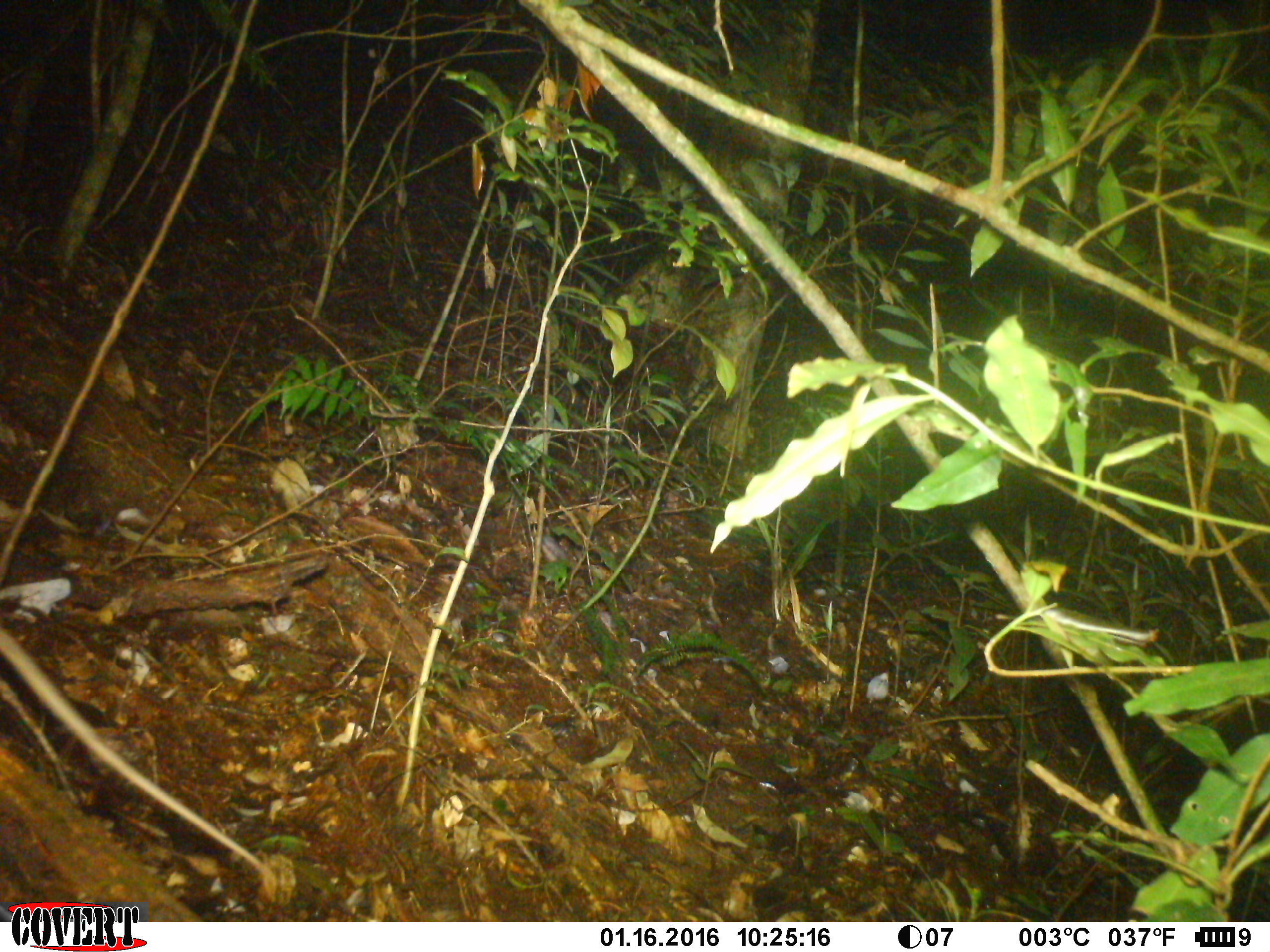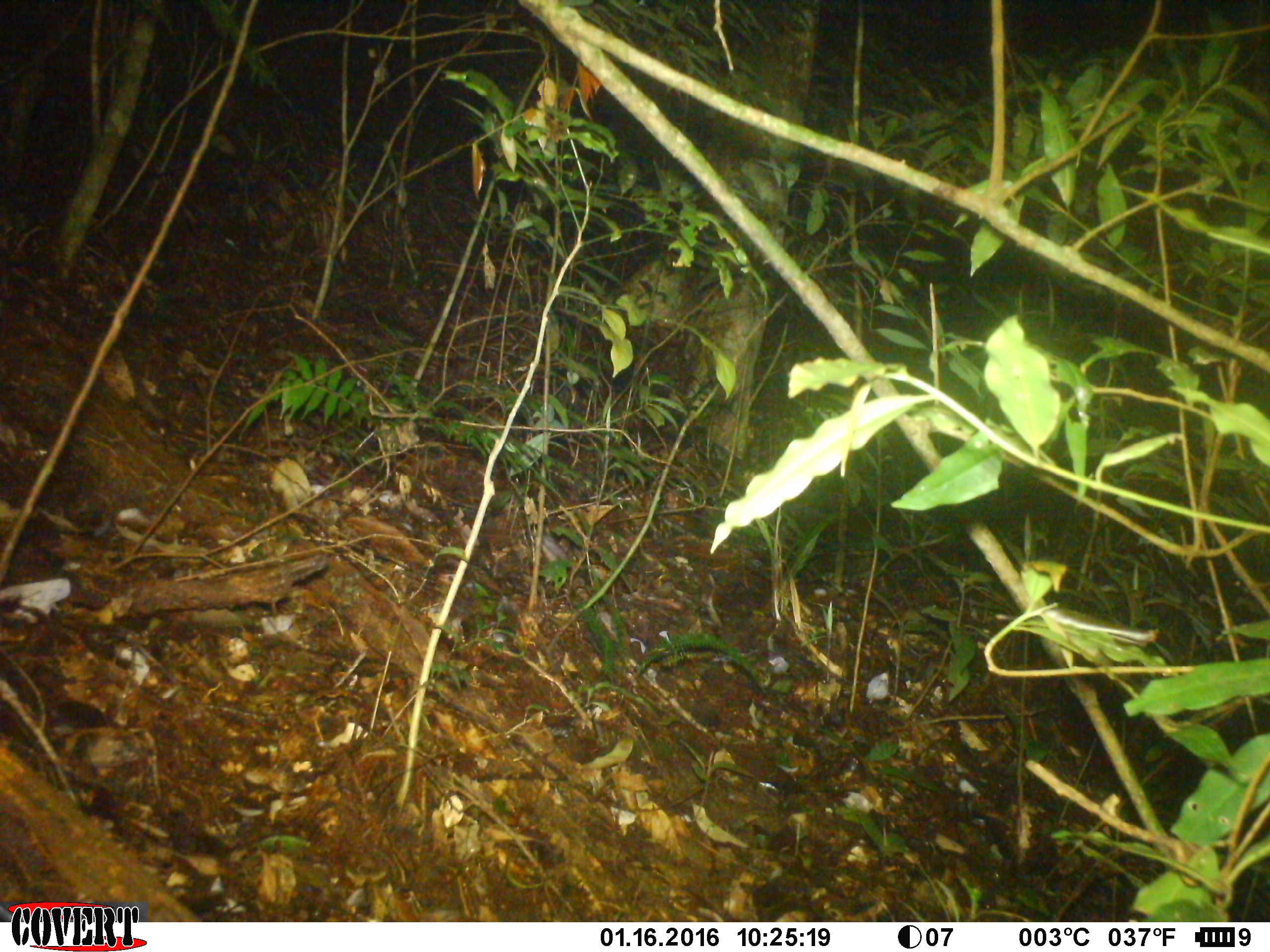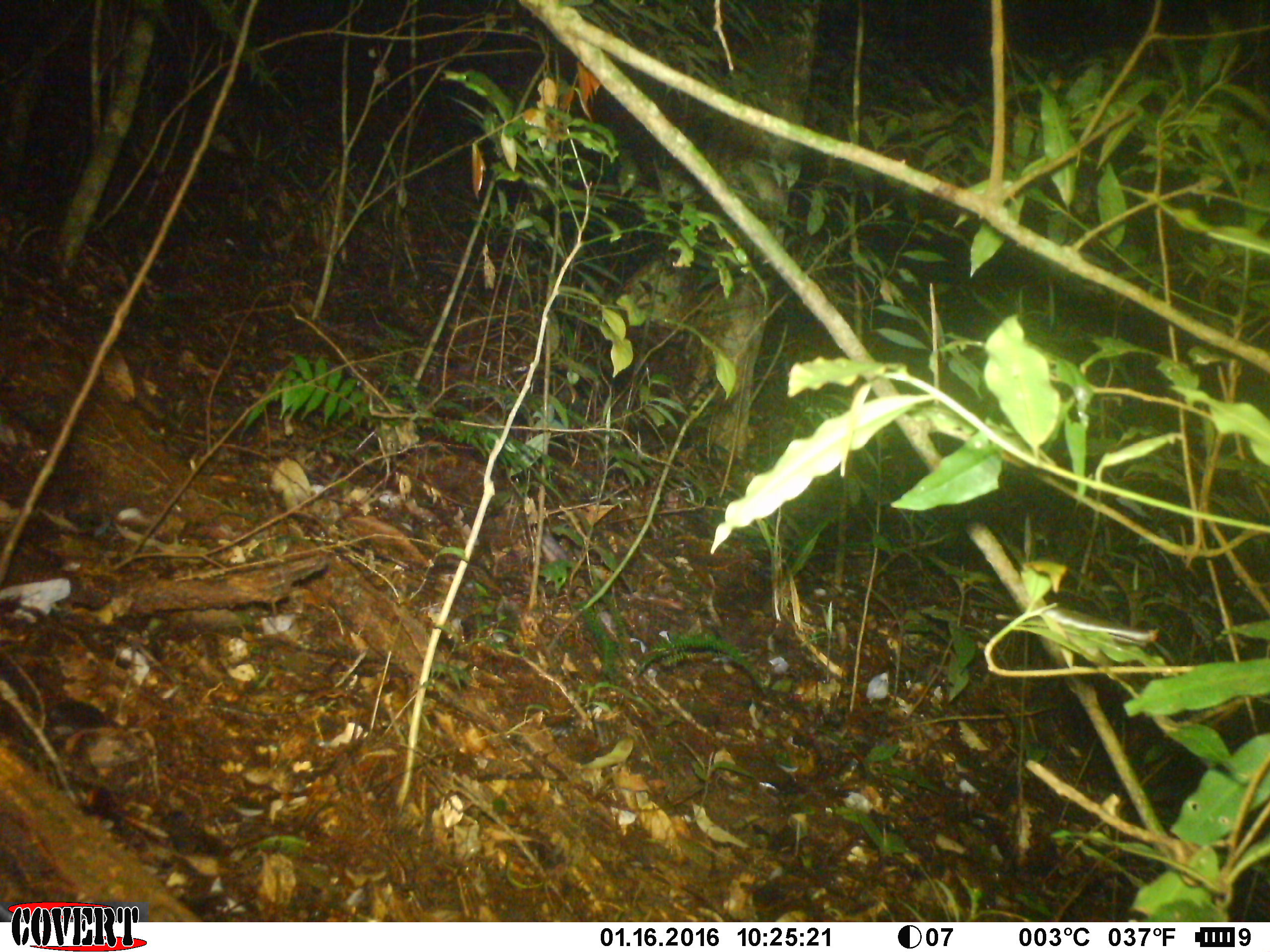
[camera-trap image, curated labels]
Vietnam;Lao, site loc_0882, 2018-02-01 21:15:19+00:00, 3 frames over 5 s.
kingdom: Animalia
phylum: Chordata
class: Mammalia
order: Rodentia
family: Muridae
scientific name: Muridae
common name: old-world mice and rats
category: unidentified murid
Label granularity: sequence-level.